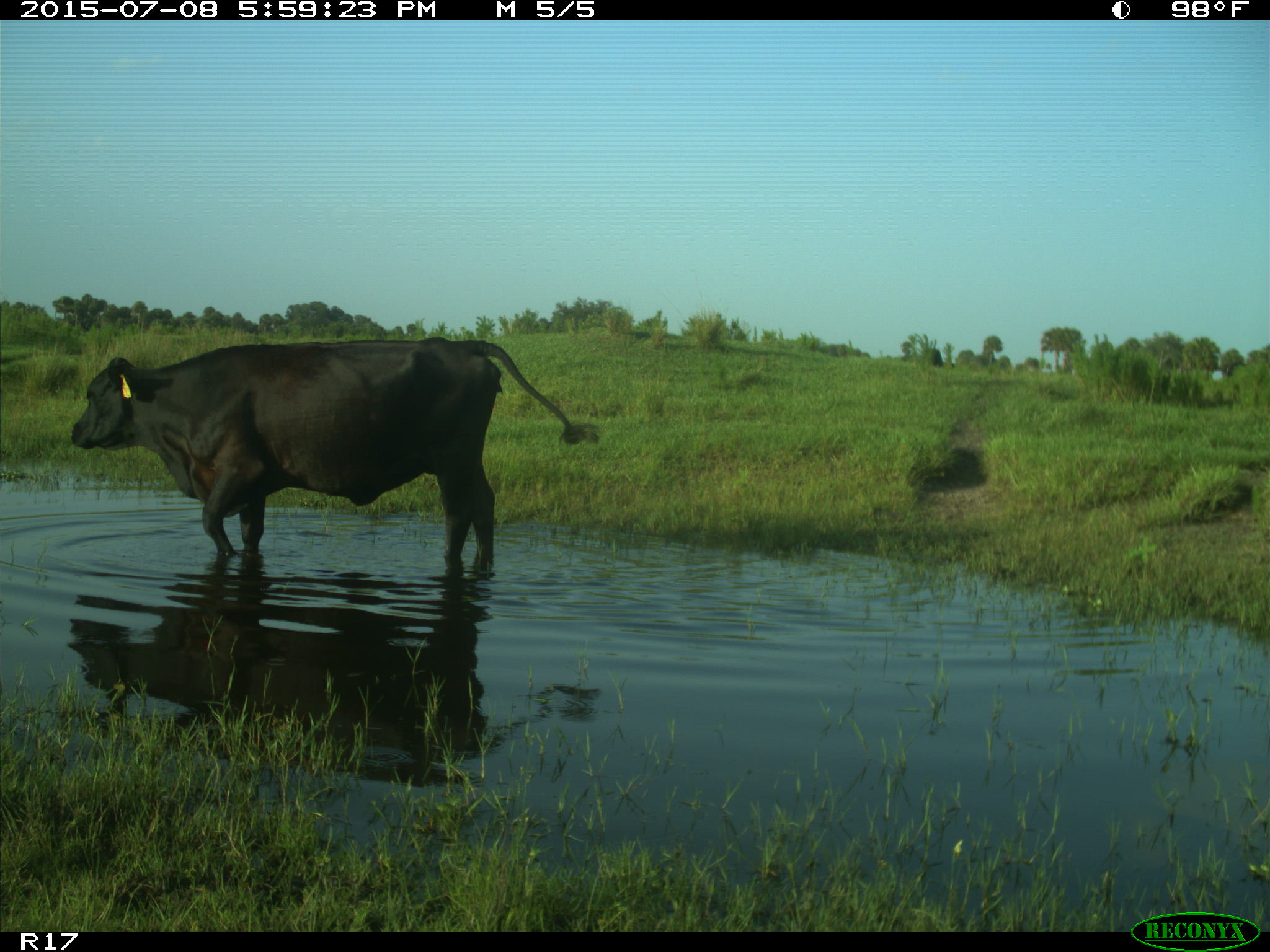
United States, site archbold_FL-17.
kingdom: Animalia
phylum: Chordata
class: Mammalia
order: Artiodactyla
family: Bovidae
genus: Bos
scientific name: Bos taurus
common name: domestic cow